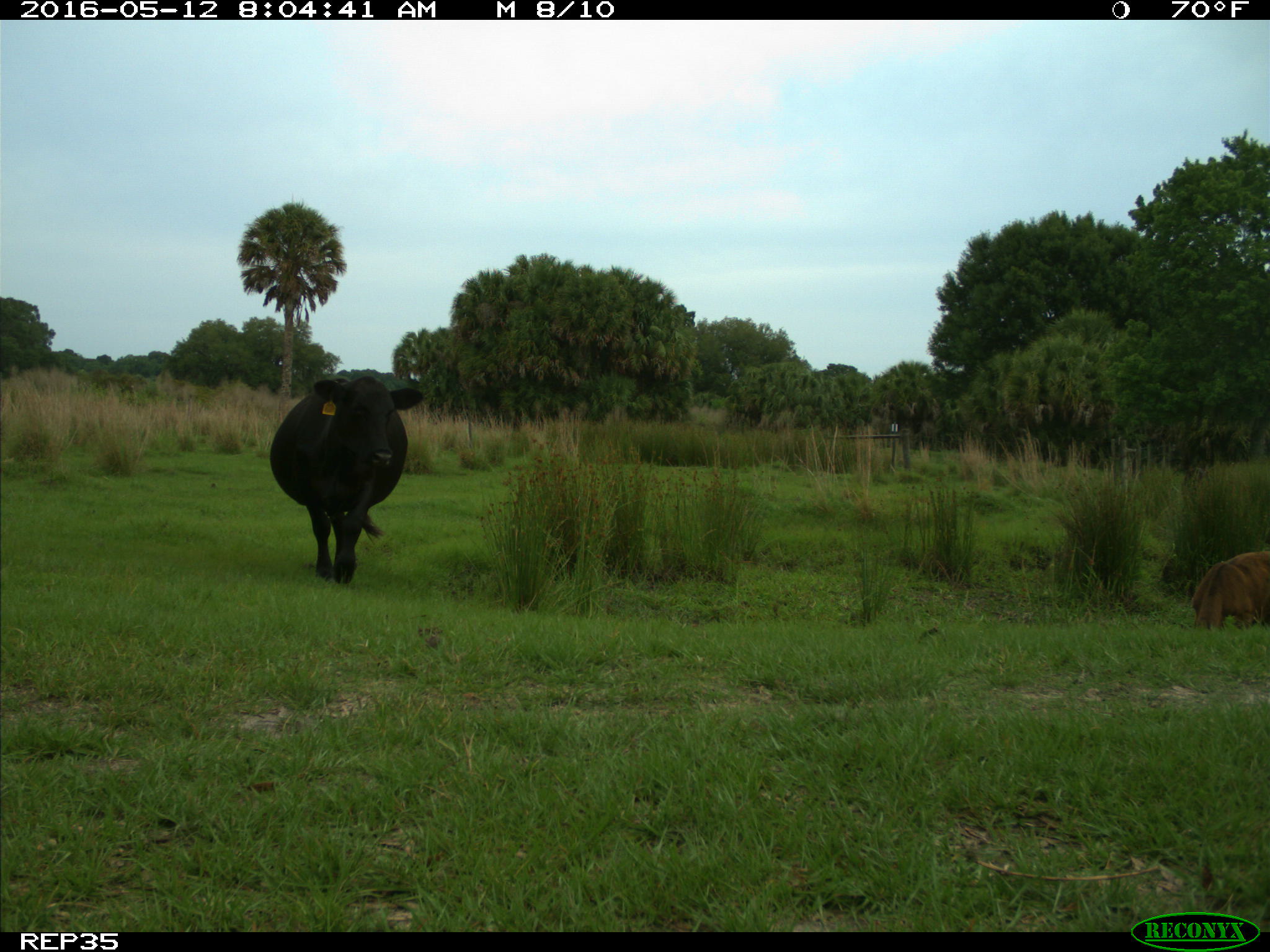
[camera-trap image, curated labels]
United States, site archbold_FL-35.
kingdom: Animalia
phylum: Chordata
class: Mammalia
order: Artiodactyla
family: Bovidae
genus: Bos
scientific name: Bos taurus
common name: domestic cow